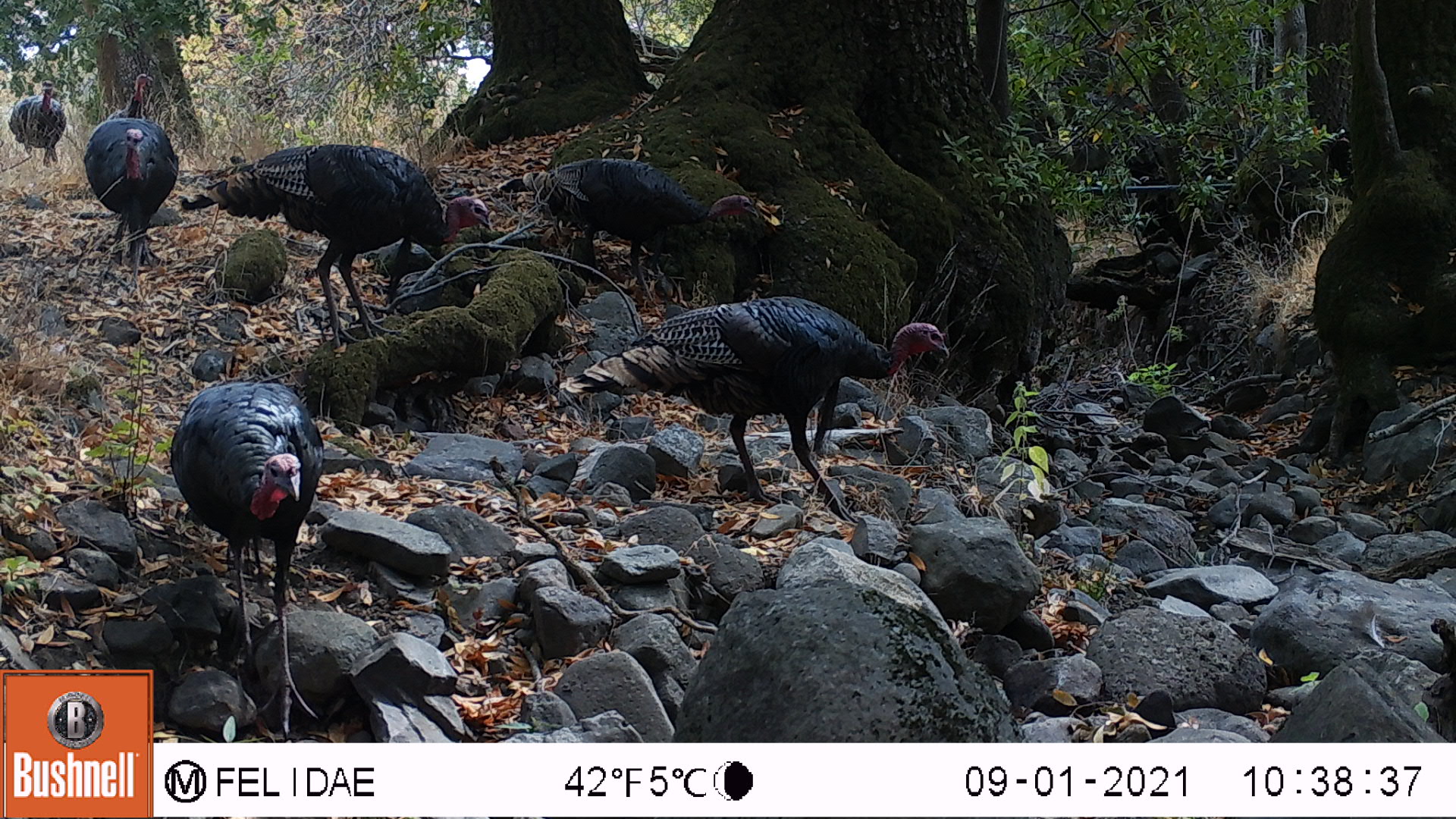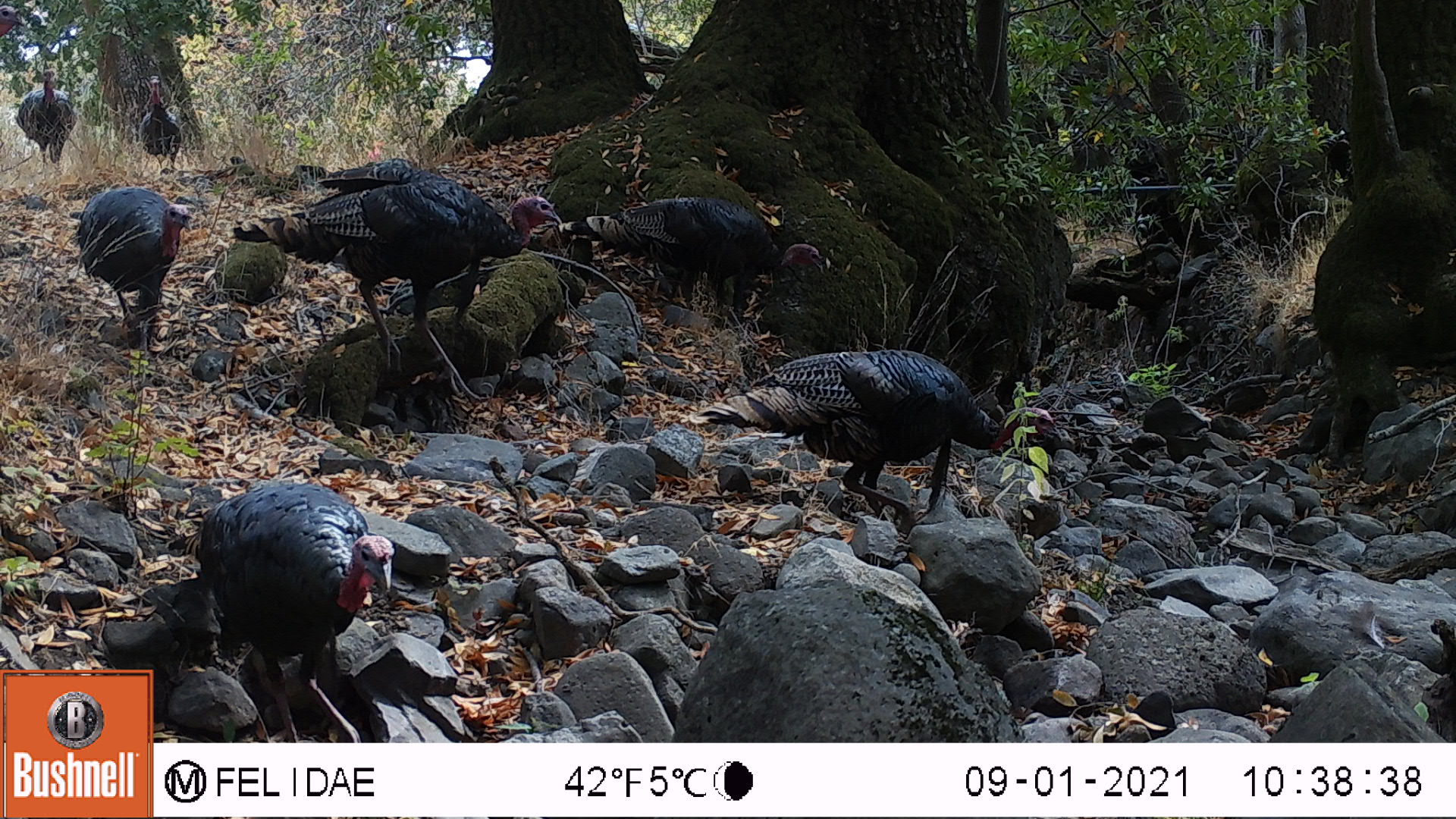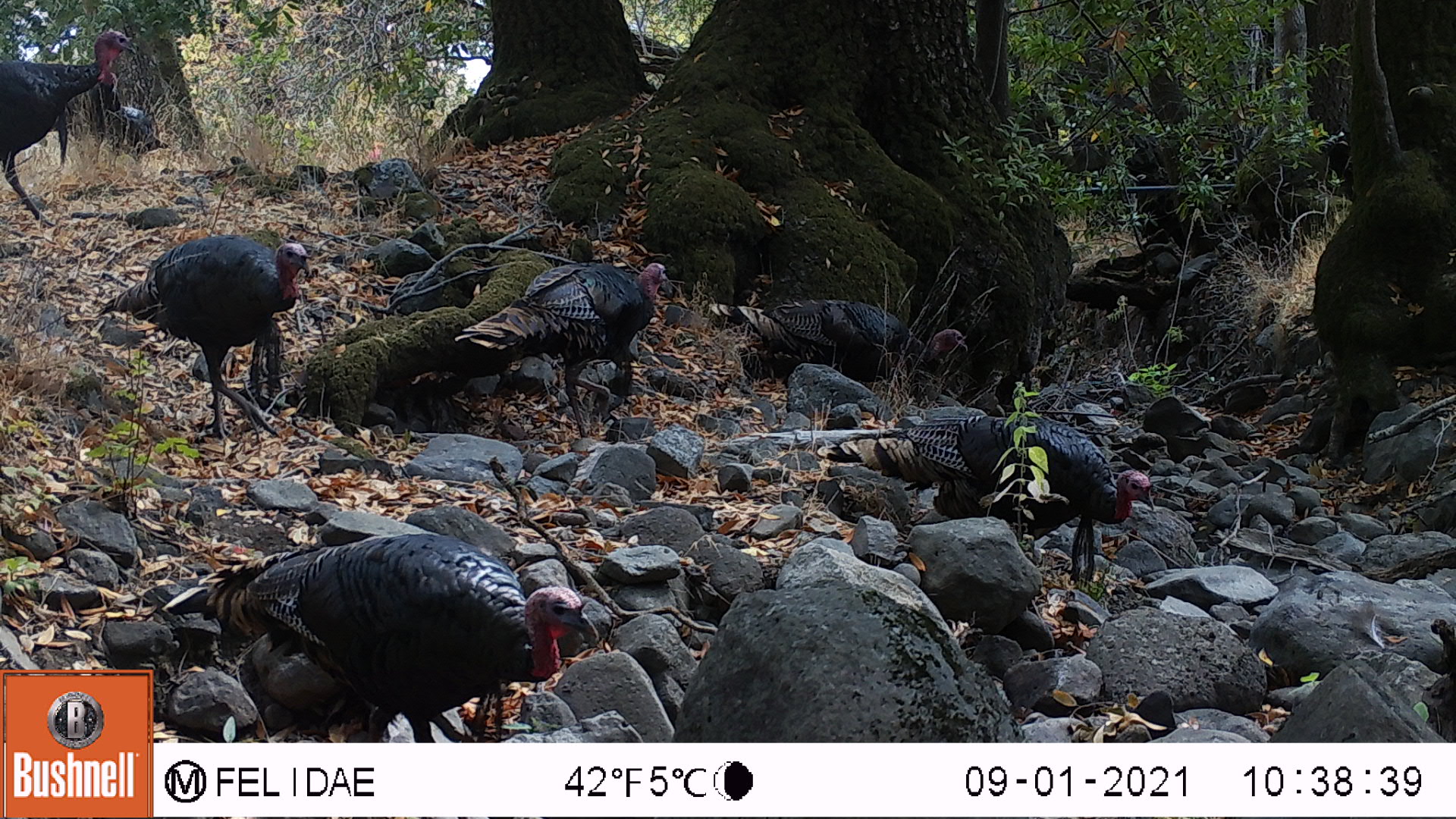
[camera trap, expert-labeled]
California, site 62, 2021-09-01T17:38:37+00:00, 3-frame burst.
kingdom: Animalia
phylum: Chordata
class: Aves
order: Galliformes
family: Phasianidae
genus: Meleagris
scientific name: Meleagris gallopavo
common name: turkey